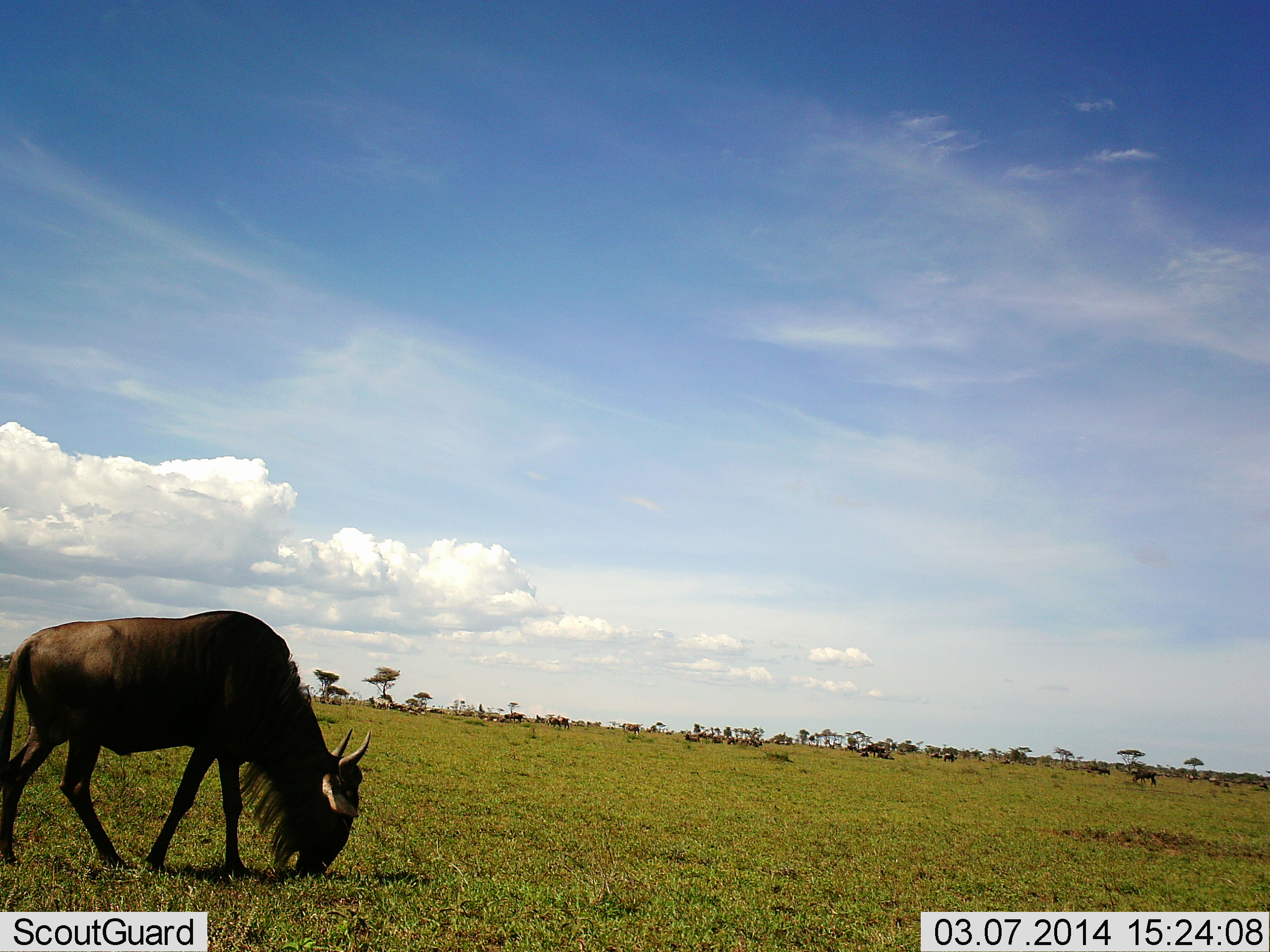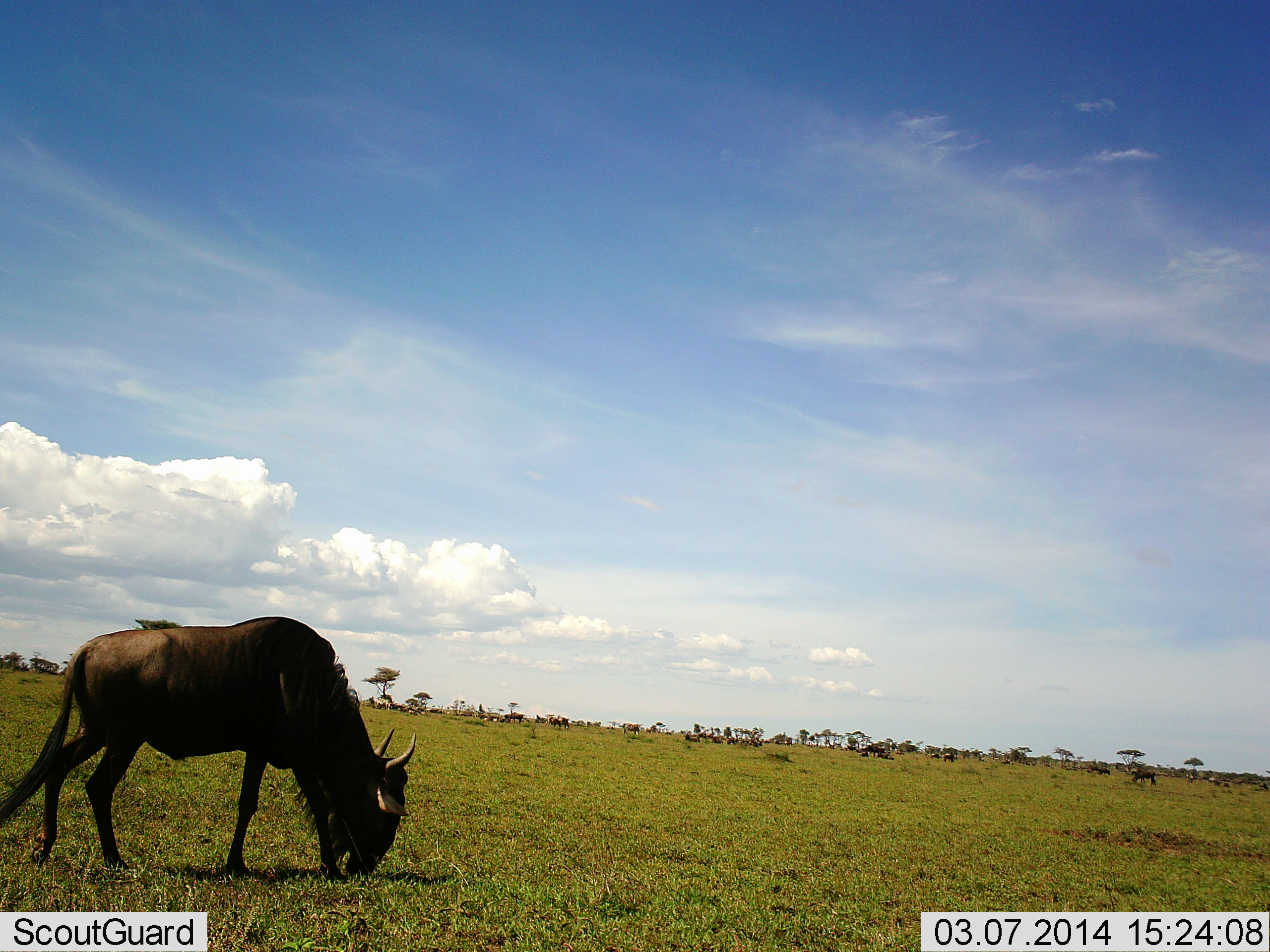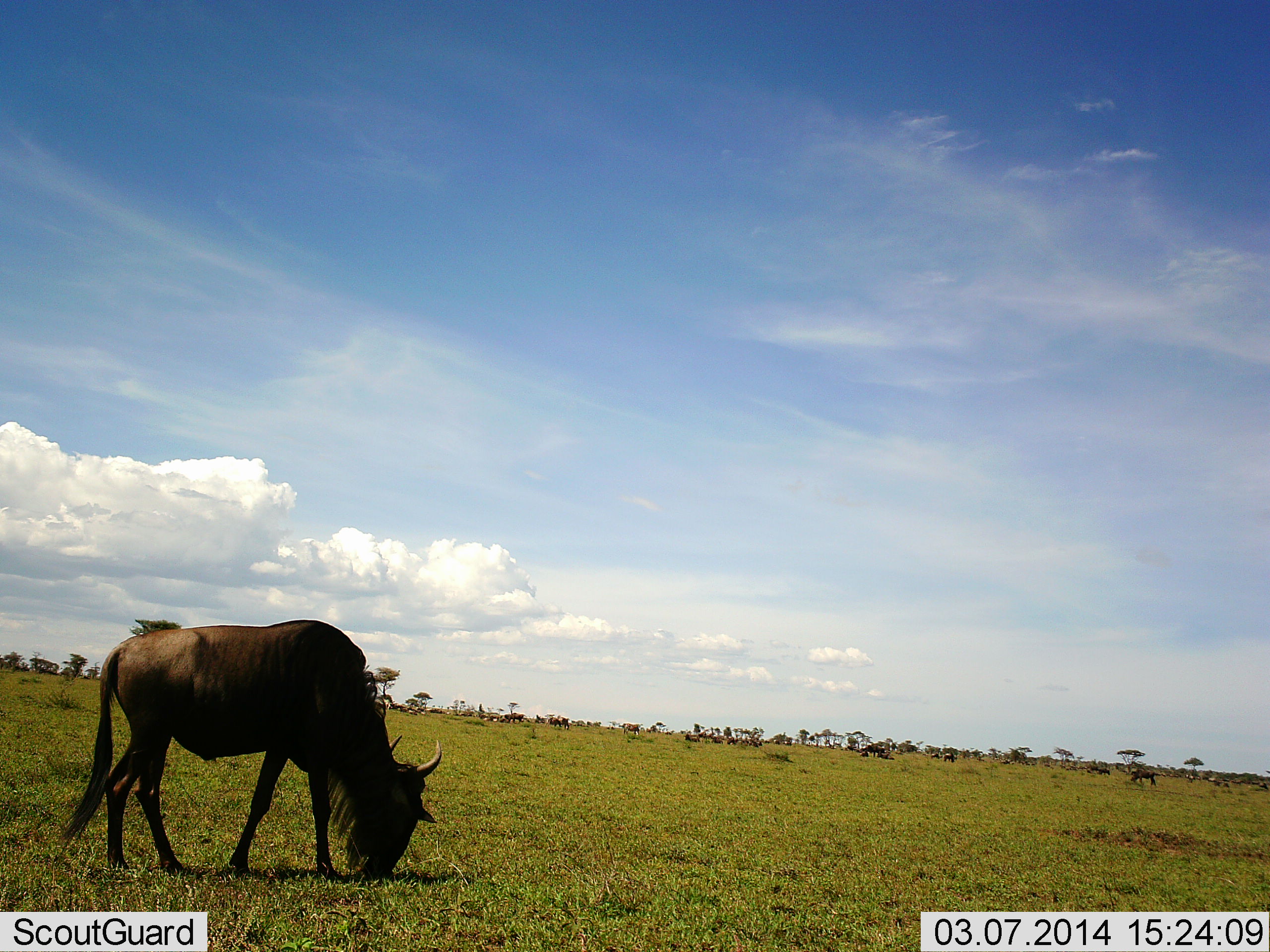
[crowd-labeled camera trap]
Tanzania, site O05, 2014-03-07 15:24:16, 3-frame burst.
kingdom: Animalia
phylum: Chordata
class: Mammalia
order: Artiodactyla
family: Bovidae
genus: Connochaetes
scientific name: Connochaetes taurinus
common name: blue wildebeest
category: wildebeest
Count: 1.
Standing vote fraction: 30%.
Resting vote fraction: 0%.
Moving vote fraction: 30%.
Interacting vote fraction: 0%.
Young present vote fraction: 0%.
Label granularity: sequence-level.